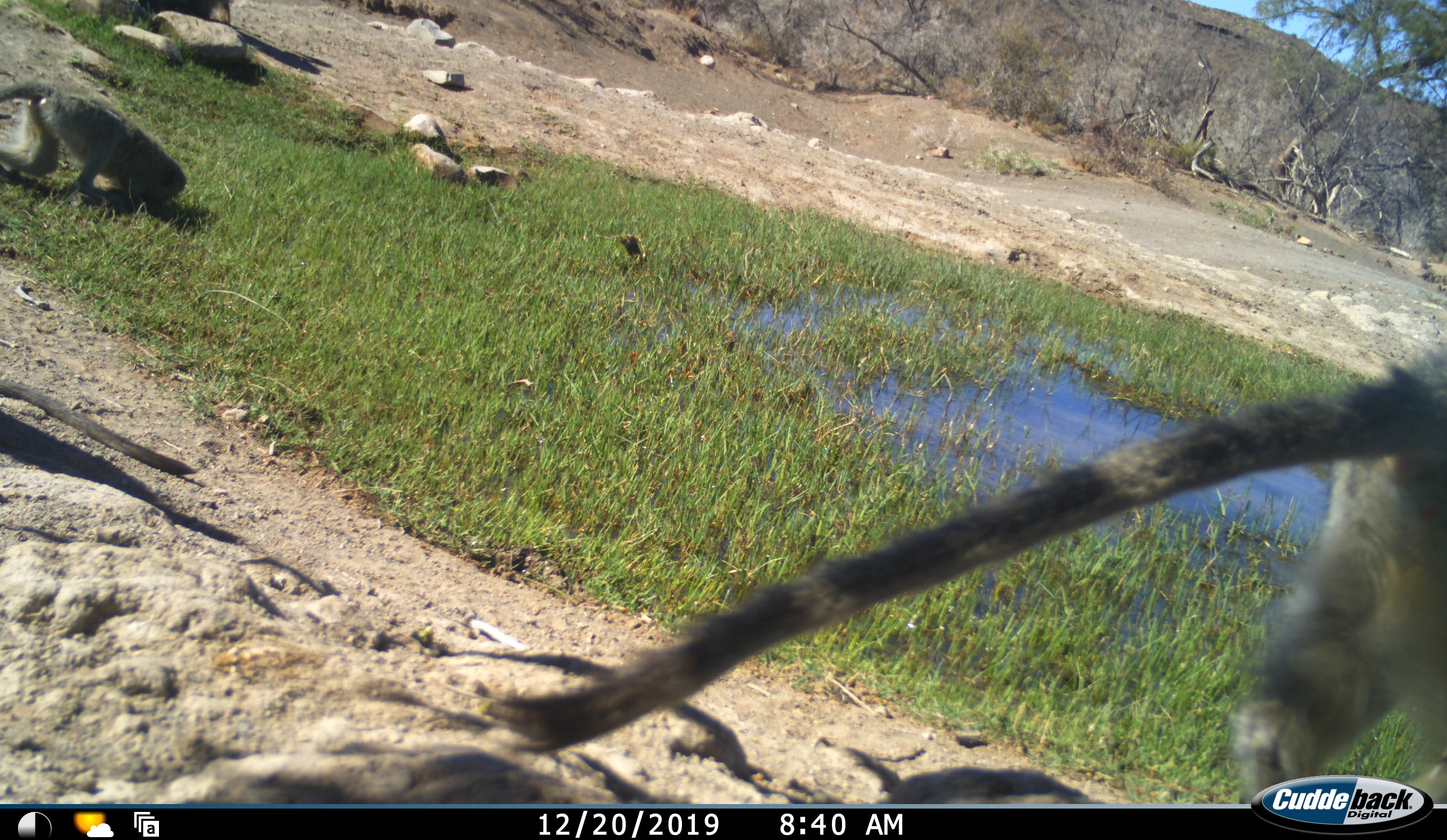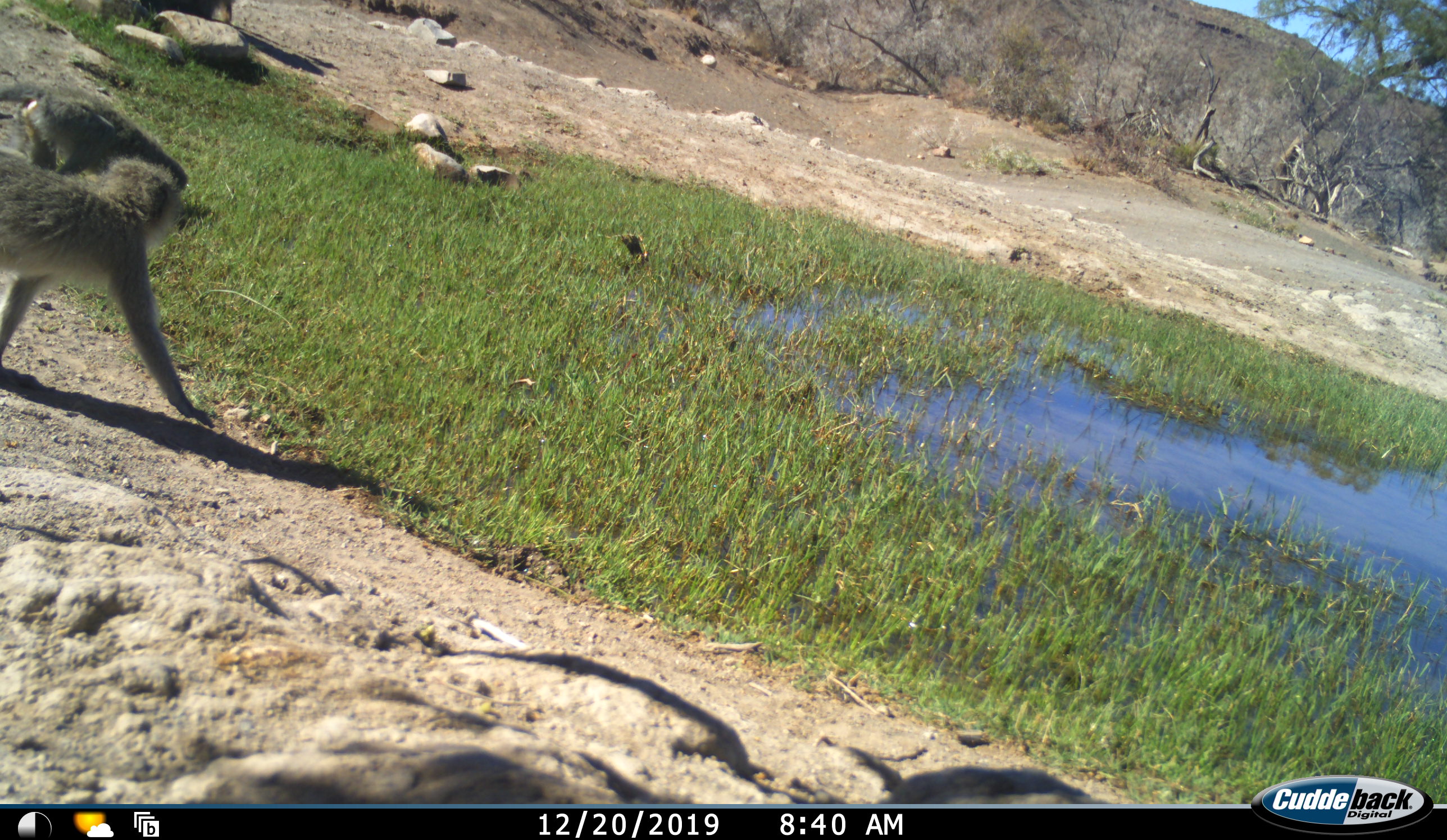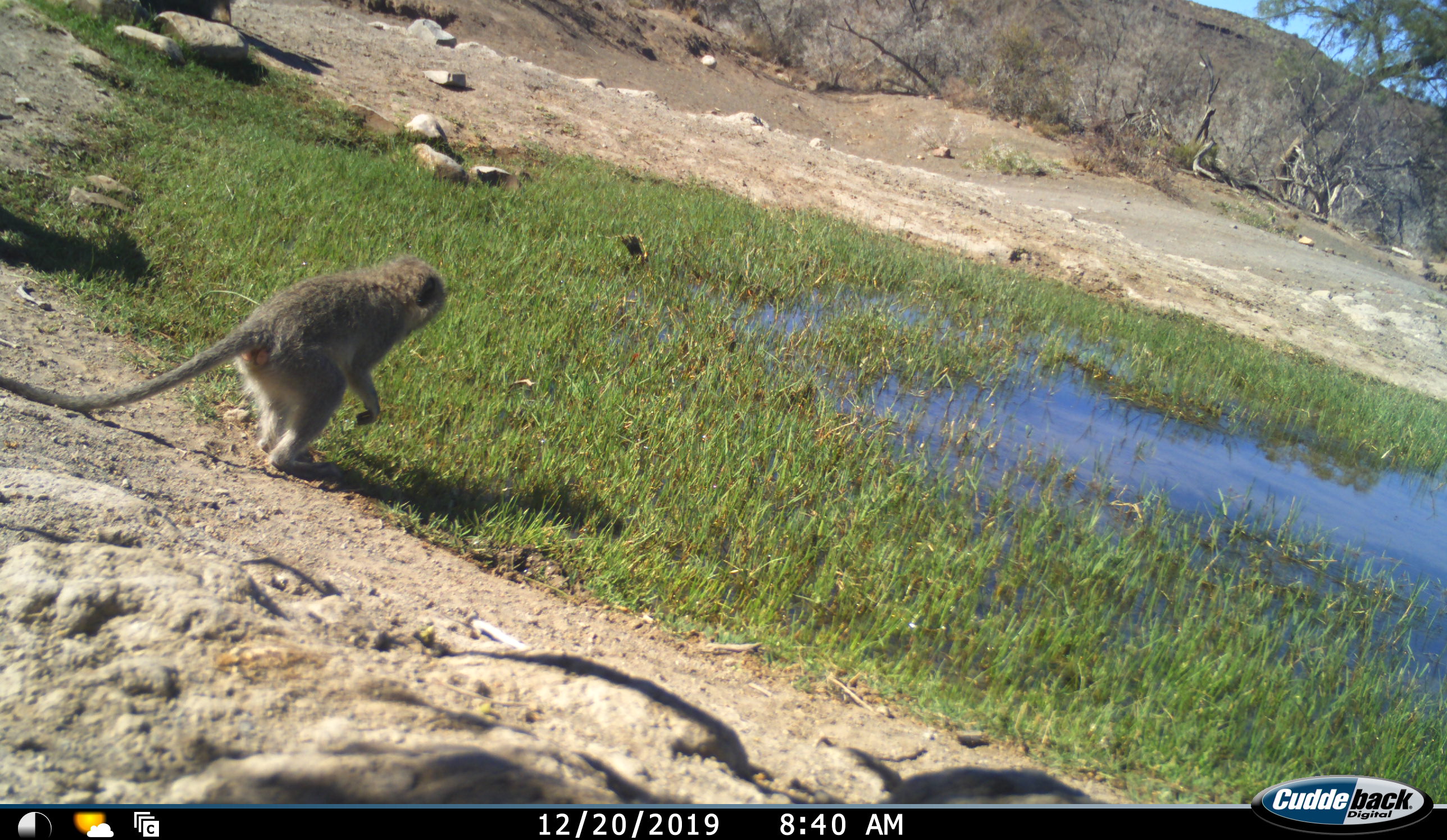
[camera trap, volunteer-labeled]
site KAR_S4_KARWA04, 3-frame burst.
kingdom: Animalia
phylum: Chordata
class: Mammalia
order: Primates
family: Cercopithecidae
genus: Chlorocebus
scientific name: Chlorocebus pygerythrus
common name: vervet monkey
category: monkeyvervet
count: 3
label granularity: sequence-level